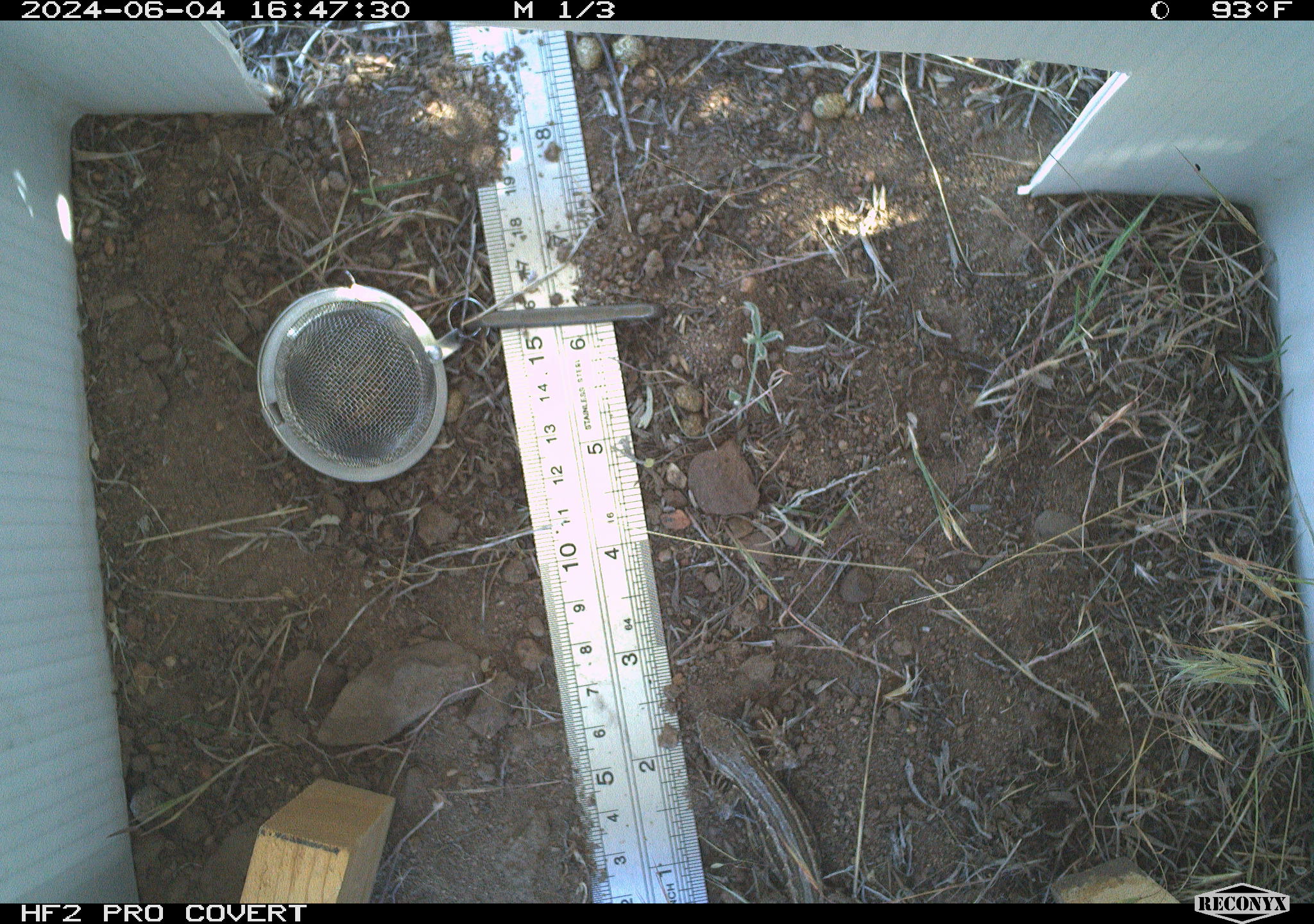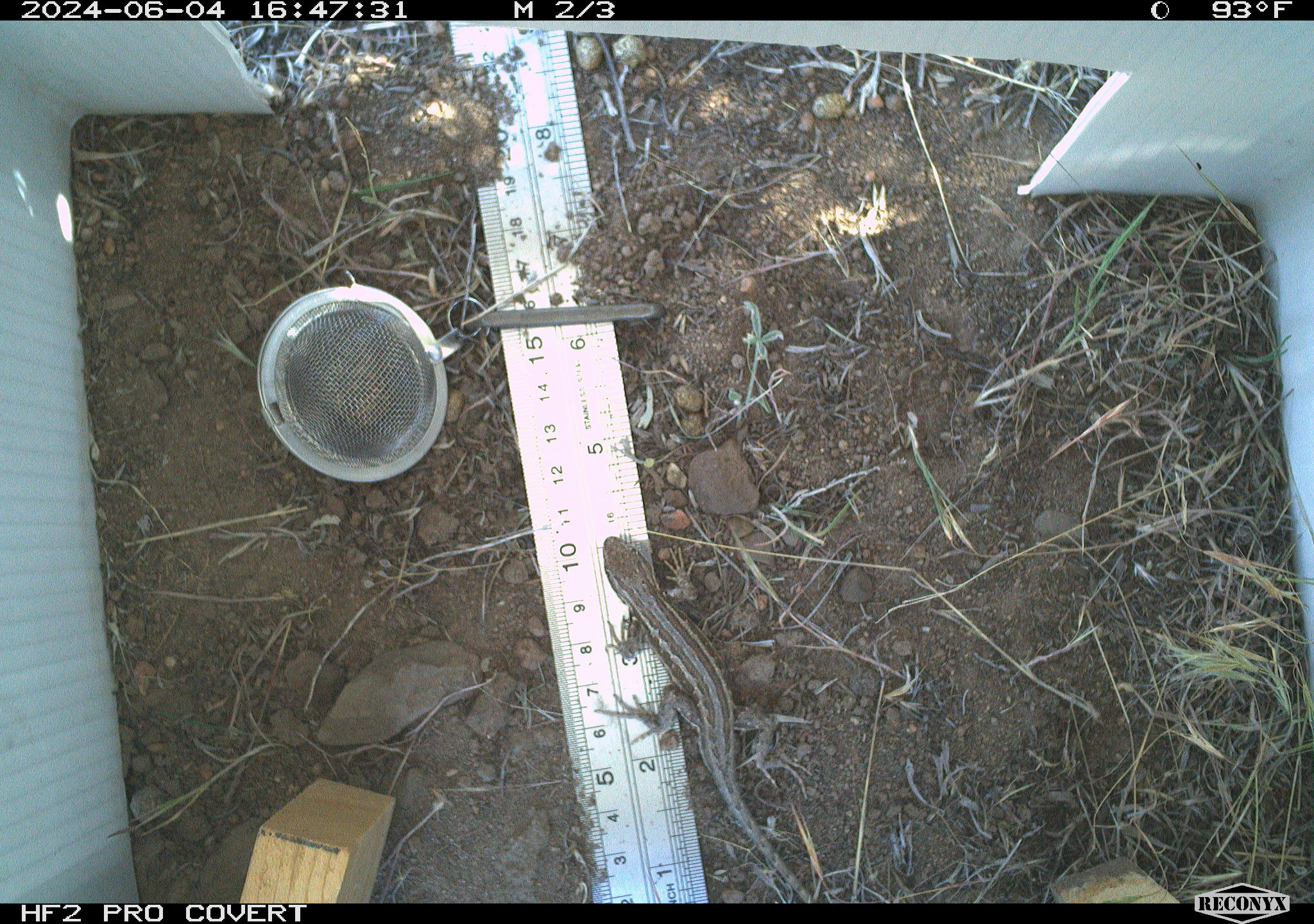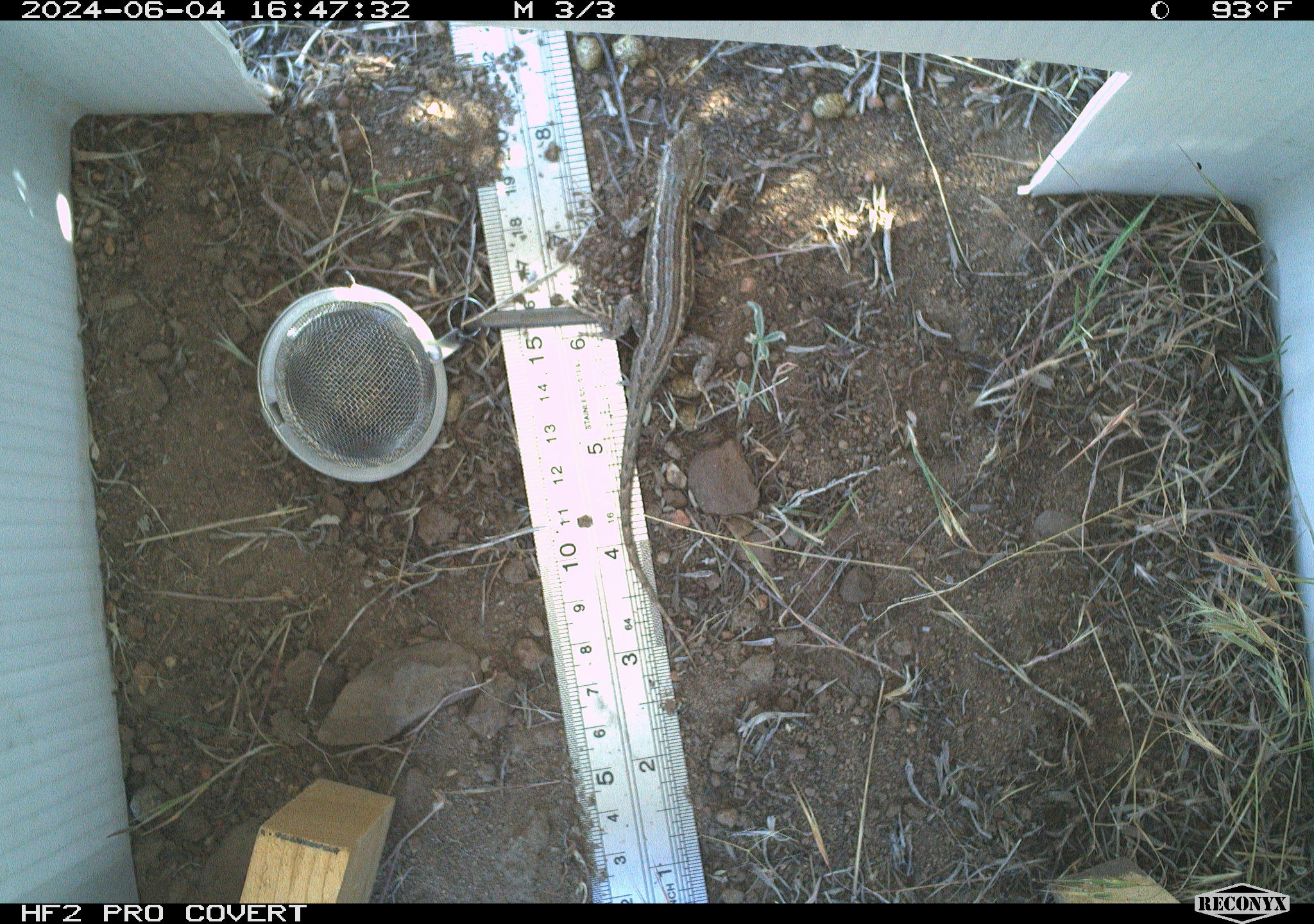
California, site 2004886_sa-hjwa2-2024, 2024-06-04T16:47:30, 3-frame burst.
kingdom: Animalia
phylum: Chordata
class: Reptilia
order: Squamata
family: Phrynosomatidae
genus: Sceloporus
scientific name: Sceloporus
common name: spiny lizards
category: sceloporus species